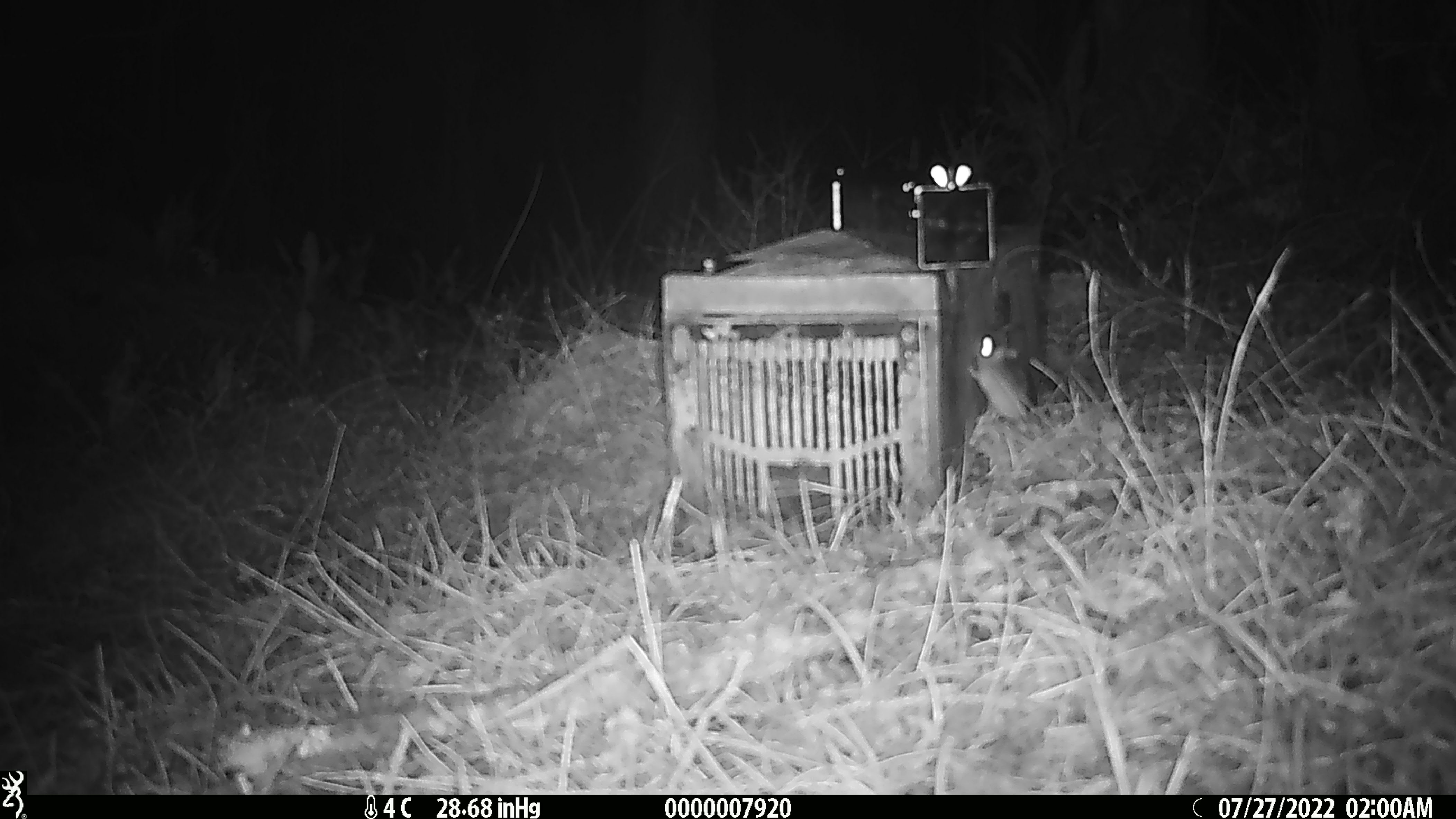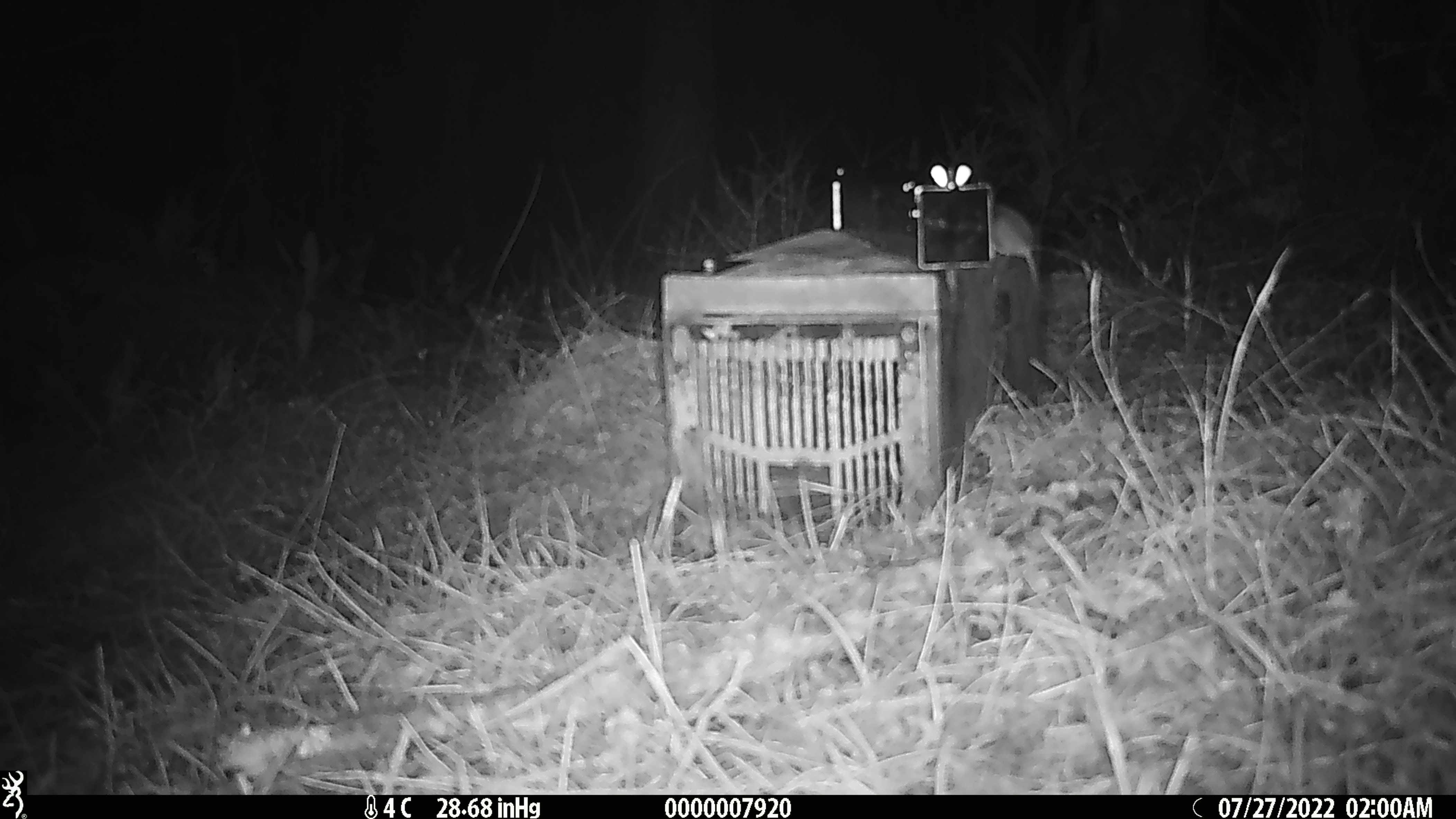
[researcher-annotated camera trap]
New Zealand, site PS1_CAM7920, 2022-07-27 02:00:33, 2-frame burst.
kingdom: Animalia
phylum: Chordata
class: Mammalia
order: Rodentia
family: Muridae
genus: Mus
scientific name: Mus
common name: mouse